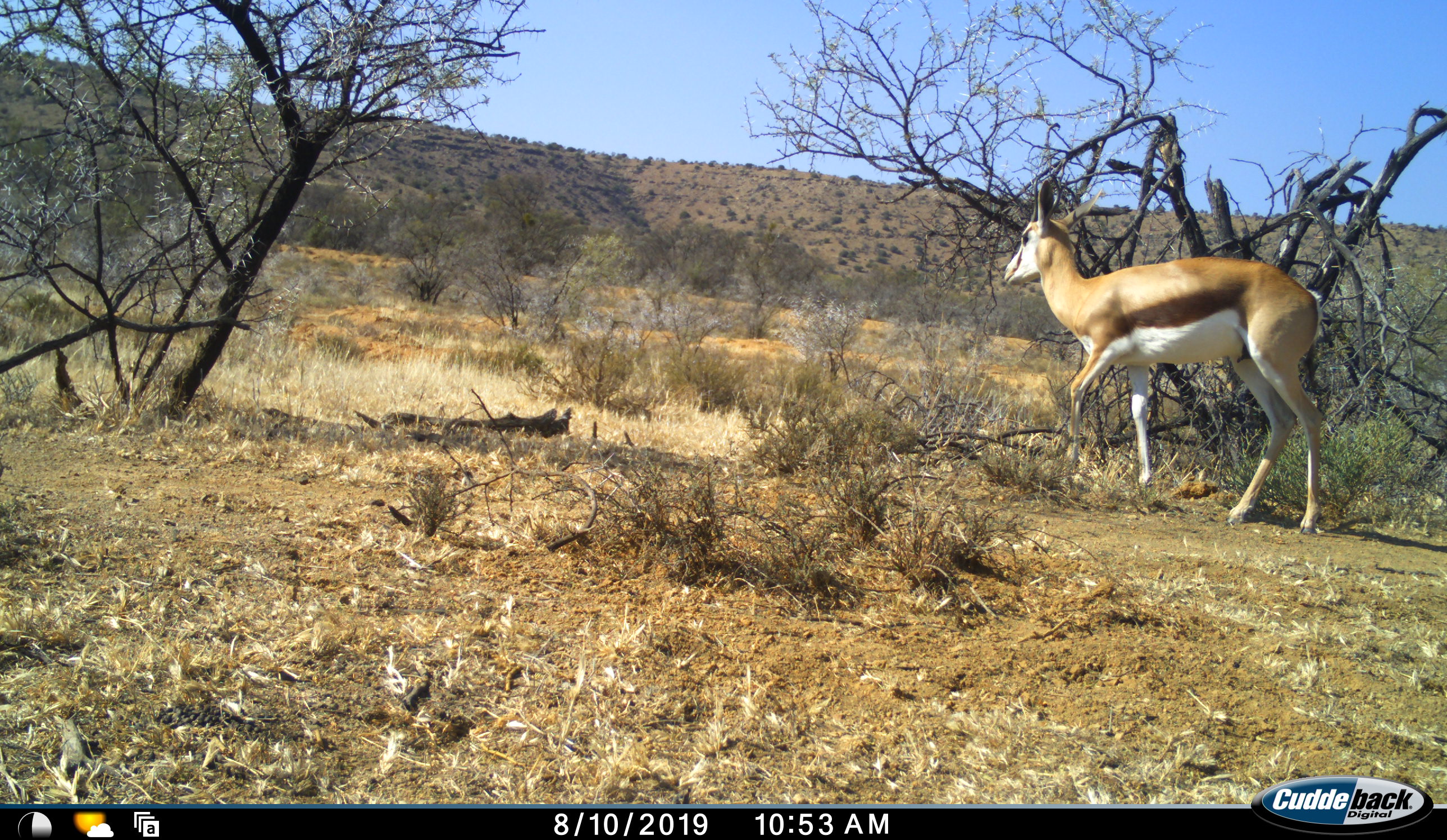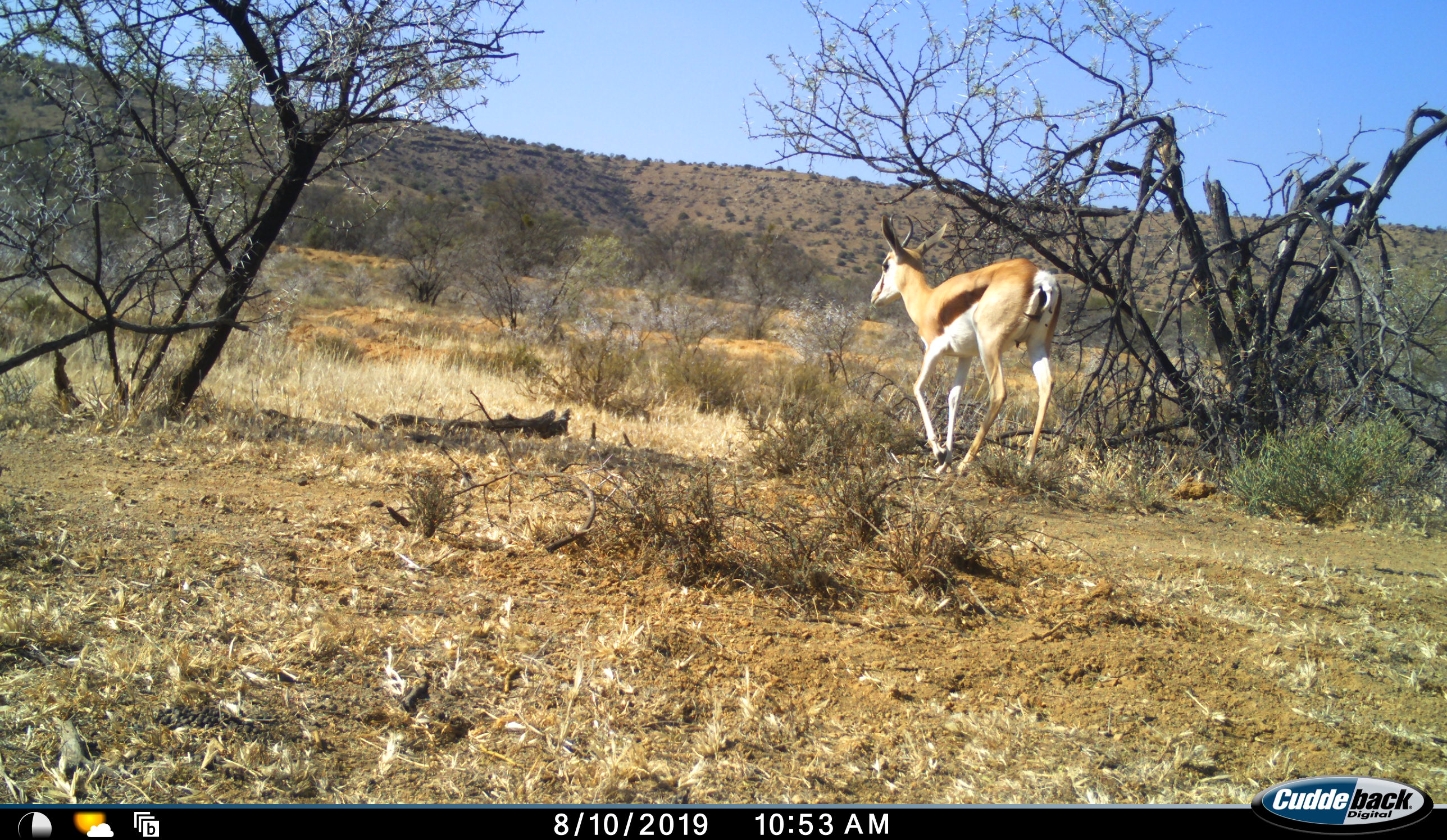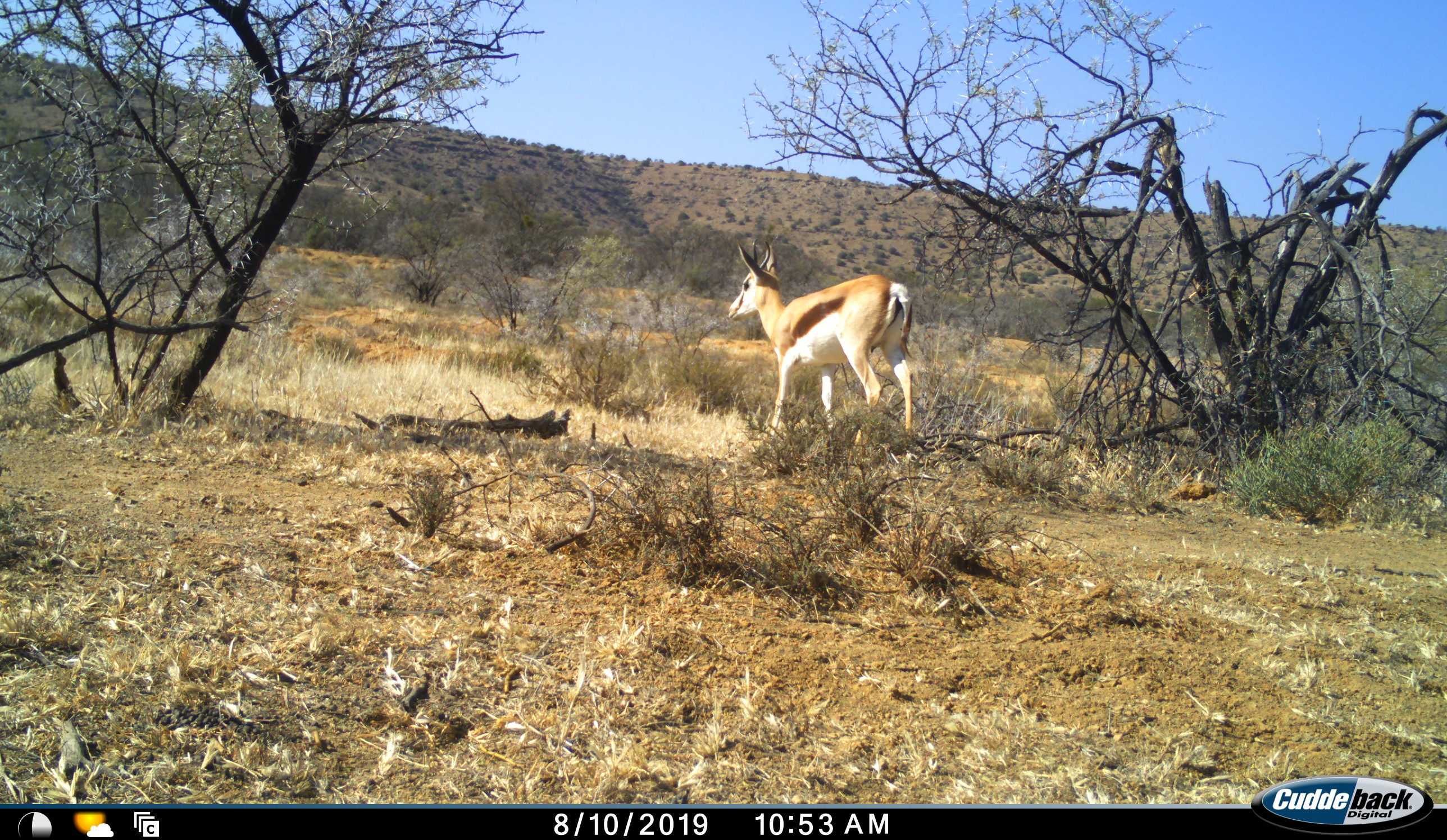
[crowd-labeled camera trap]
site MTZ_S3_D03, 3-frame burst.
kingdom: Animalia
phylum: Chordata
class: Mammalia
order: Artiodactyla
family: Bovidae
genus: Antidorcas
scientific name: Antidorcas marsupialis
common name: springbok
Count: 1.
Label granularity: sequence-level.